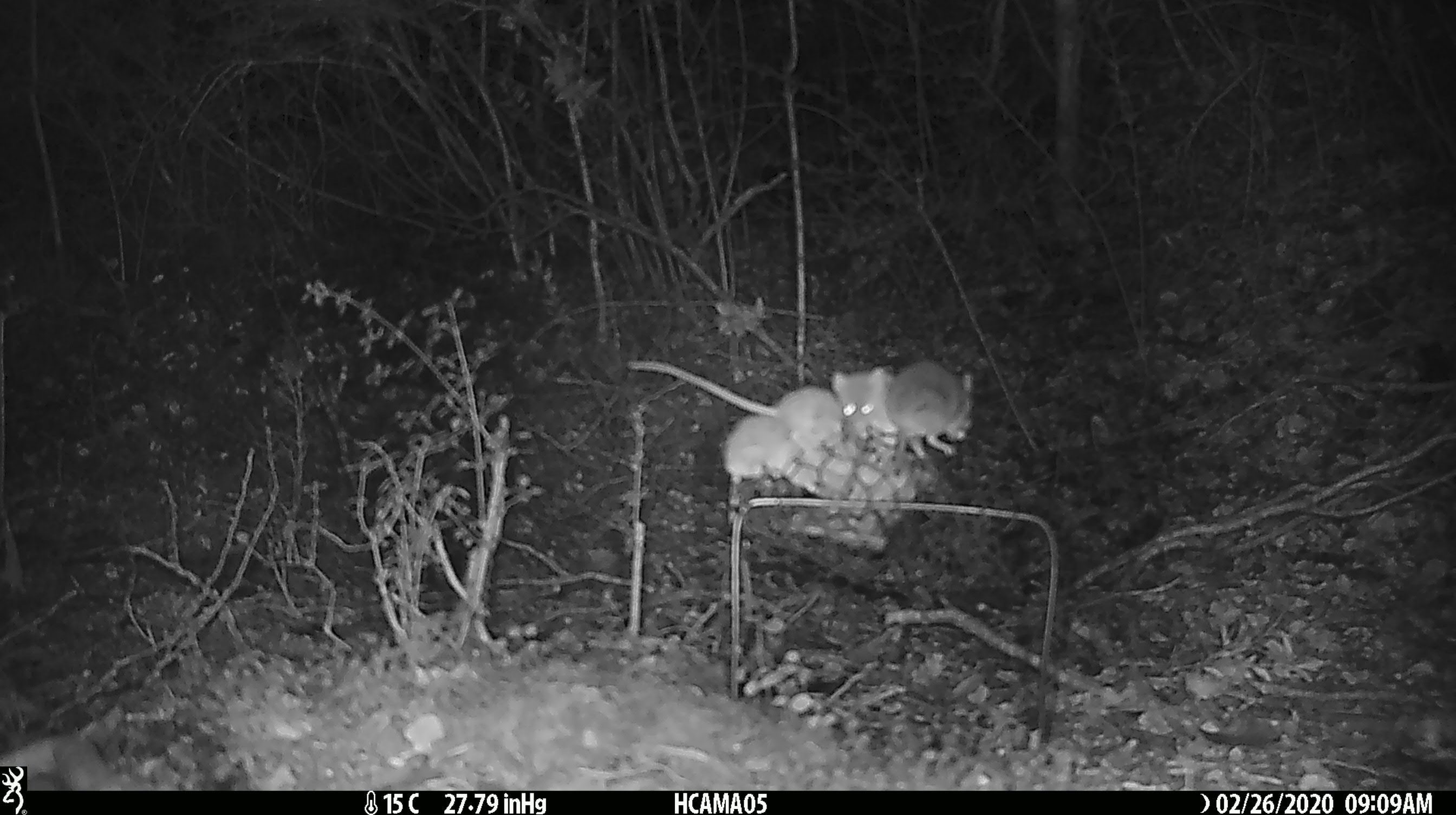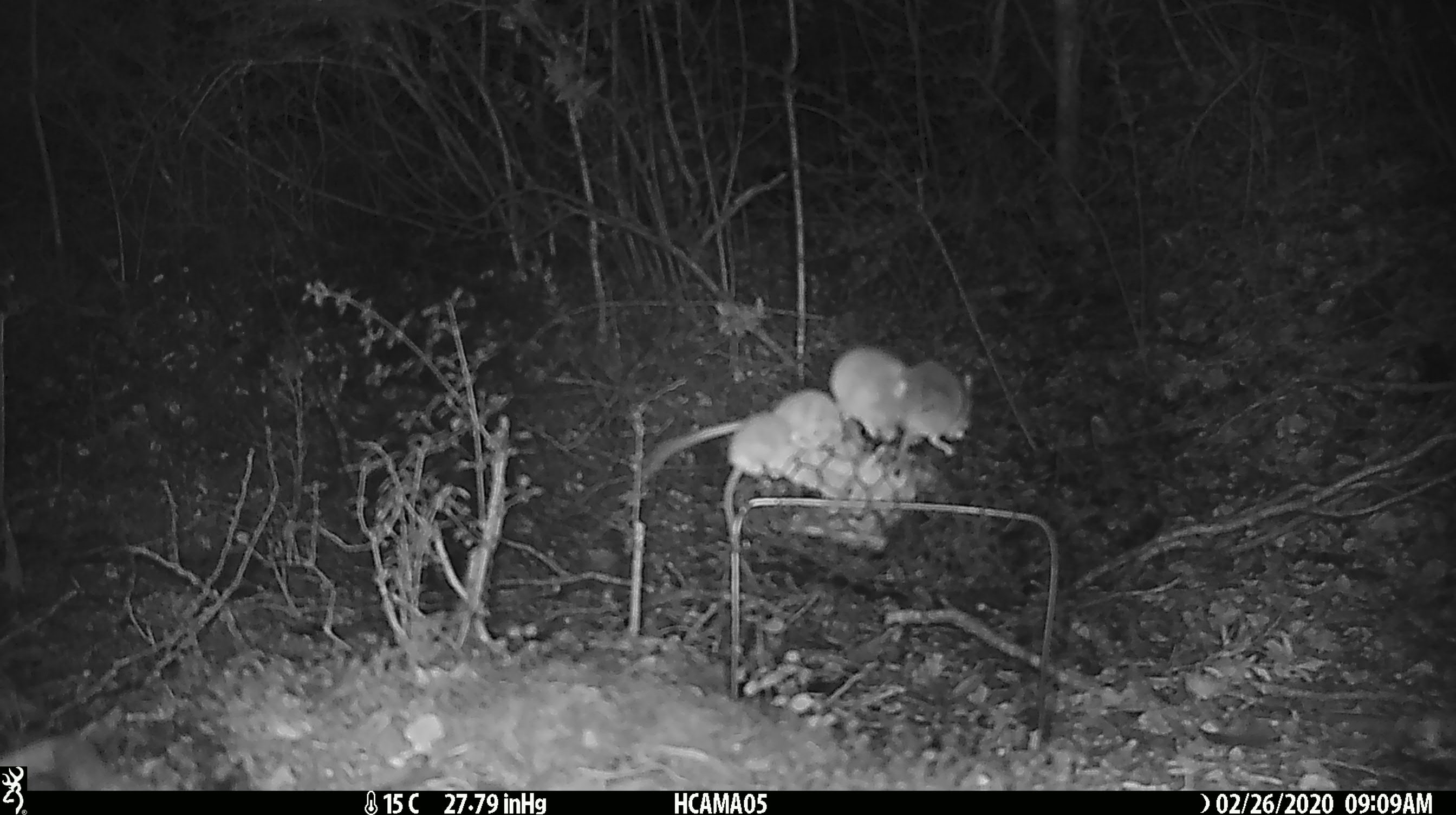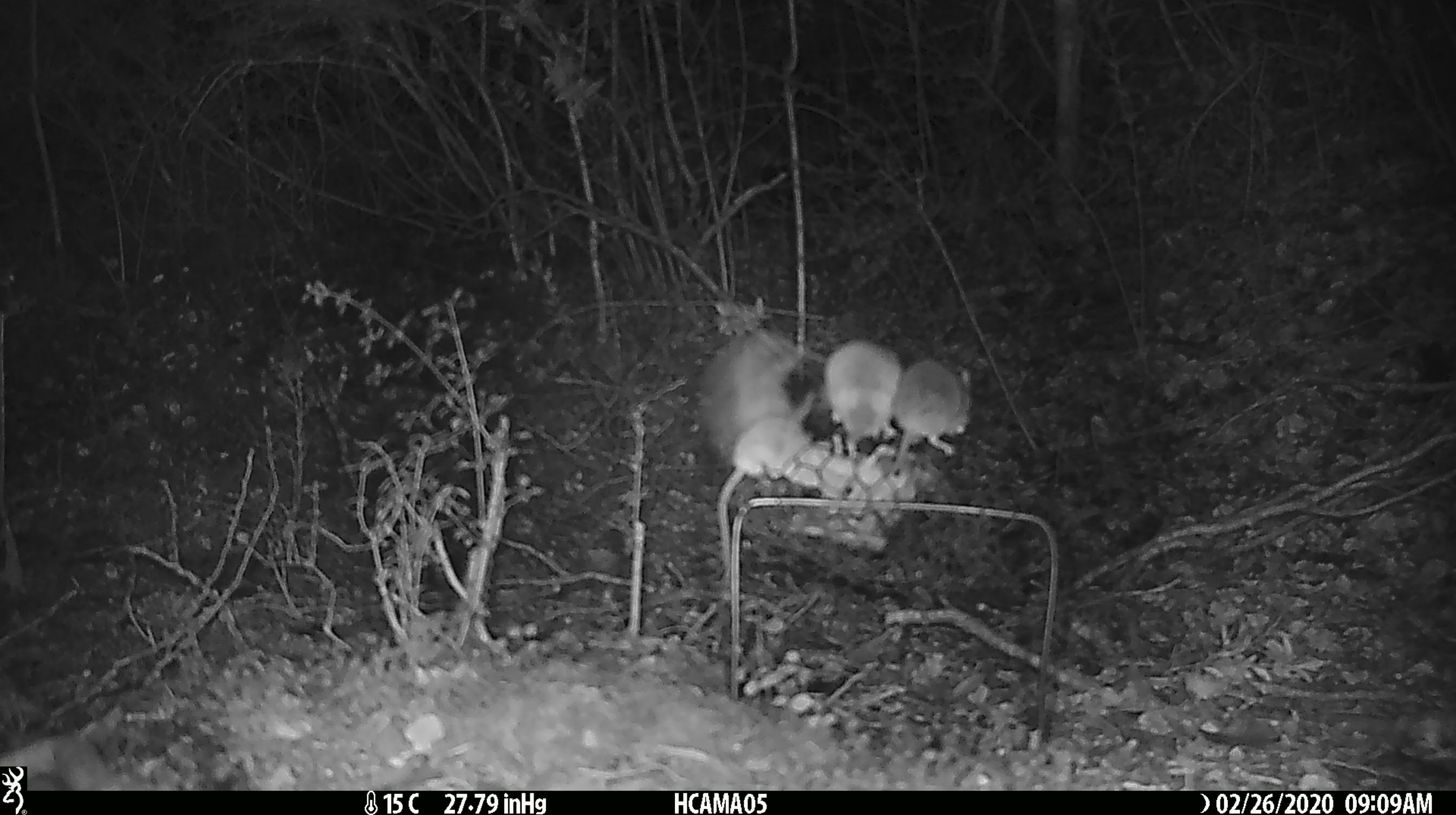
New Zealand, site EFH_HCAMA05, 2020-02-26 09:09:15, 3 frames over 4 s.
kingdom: Animalia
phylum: Chordata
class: Mammalia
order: Rodentia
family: Muridae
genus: Mus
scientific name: Mus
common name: mouse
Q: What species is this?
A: Mouse (Mus).